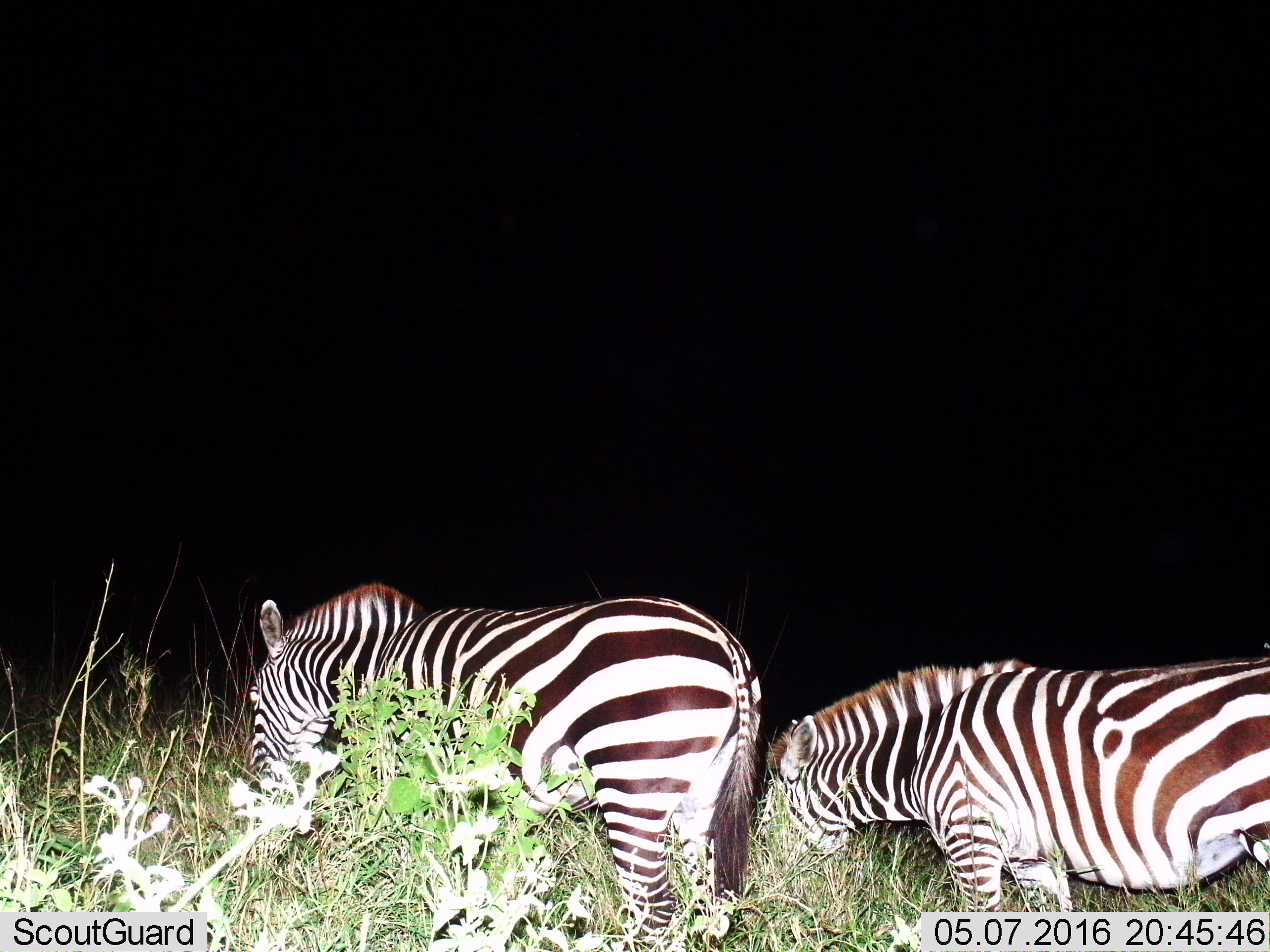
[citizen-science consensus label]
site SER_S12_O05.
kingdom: Animalia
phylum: Chordata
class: Mammalia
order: Perissodactyla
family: Equidae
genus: Equus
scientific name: Equus quagga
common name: plains zebra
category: zebraplains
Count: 2.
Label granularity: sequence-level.